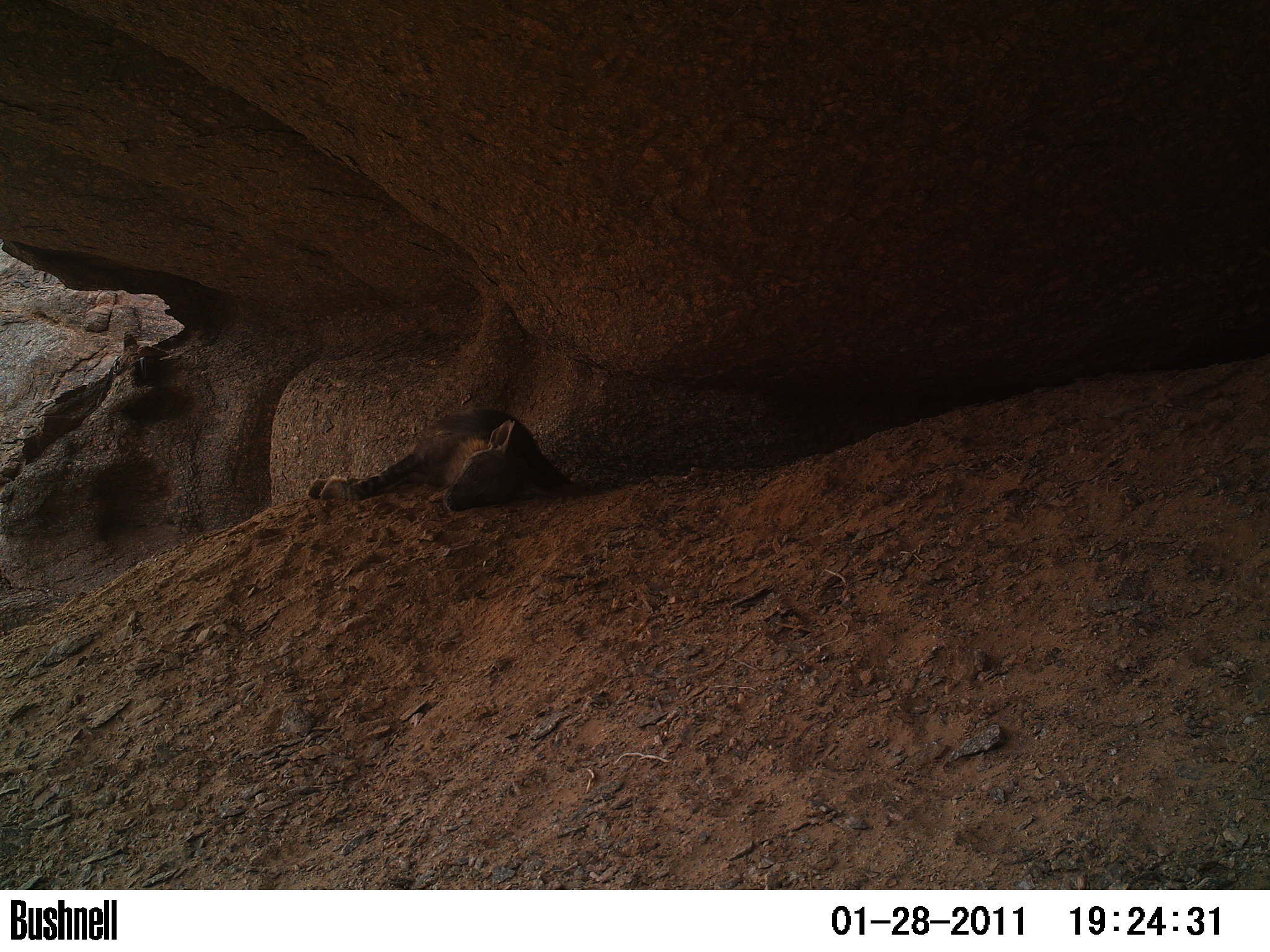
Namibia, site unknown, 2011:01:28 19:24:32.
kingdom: Animalia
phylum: Chordata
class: Mammalia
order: Carnivora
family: Hyaenidae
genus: Parahyaena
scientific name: Parahyaena brunnea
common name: brown hyena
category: hyaena brunnea